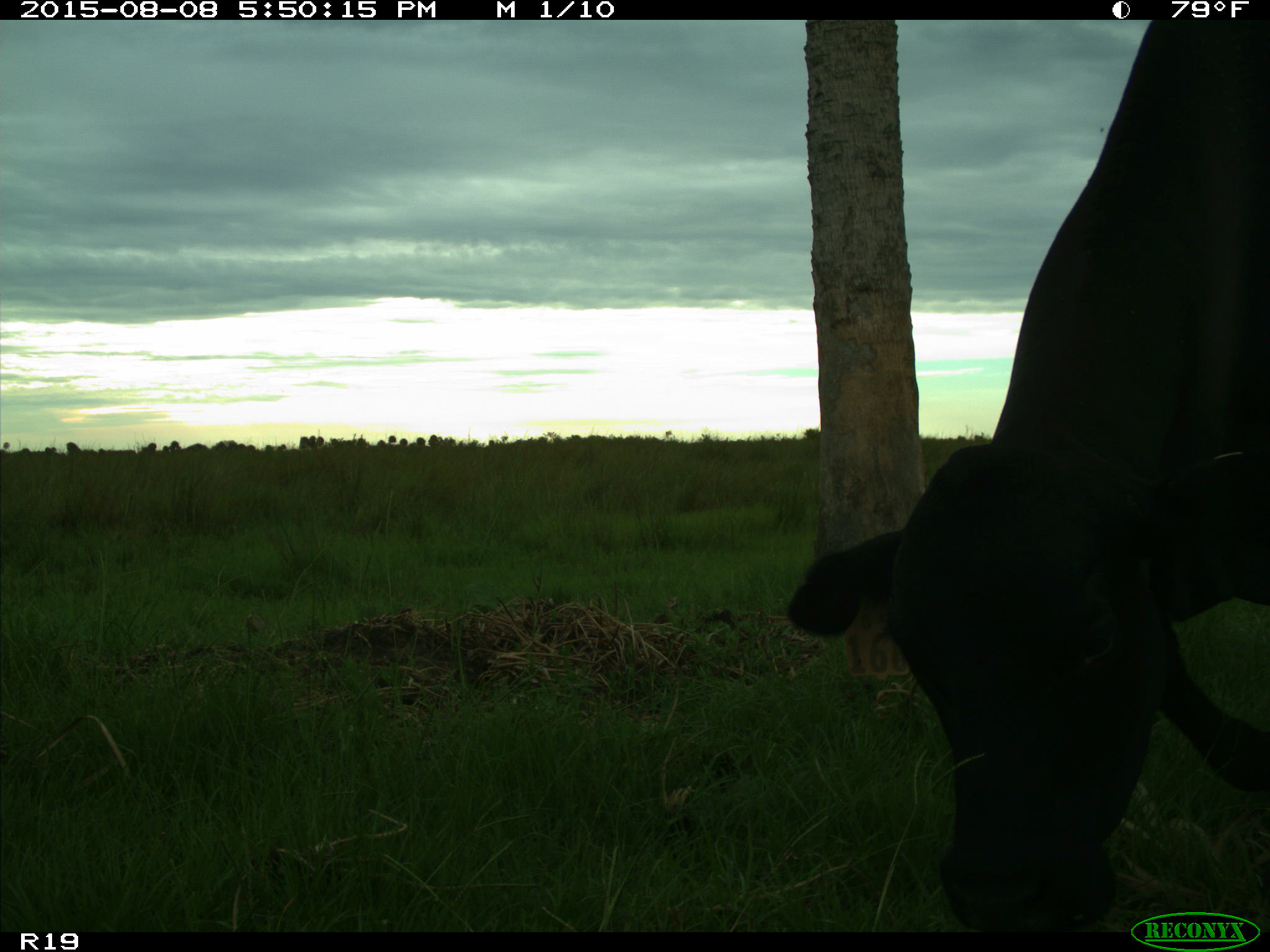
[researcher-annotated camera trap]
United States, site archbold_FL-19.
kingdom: Animalia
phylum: Chordata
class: Mammalia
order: Artiodactyla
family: Bovidae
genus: Bos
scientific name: Bos taurus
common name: domestic cow